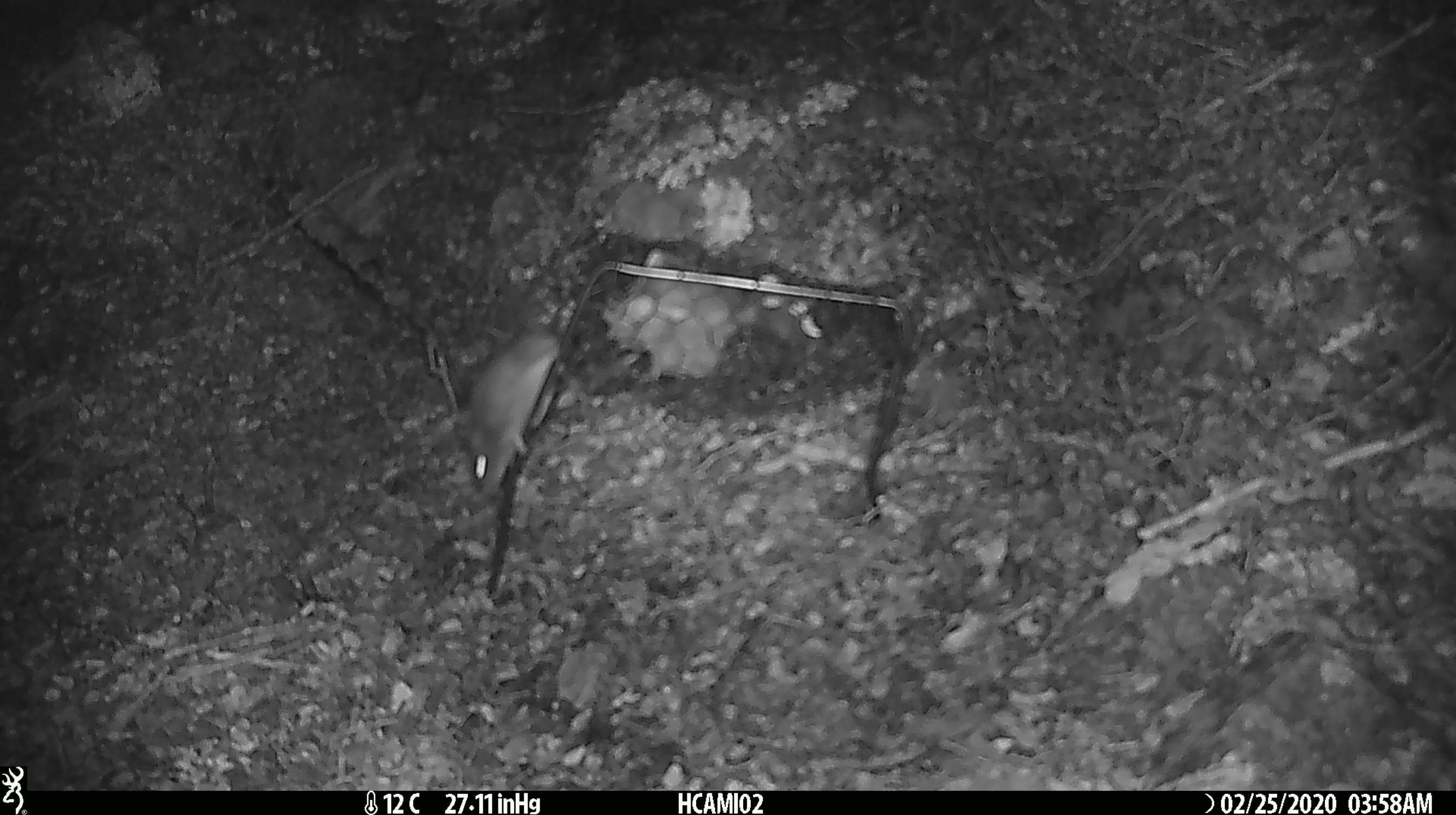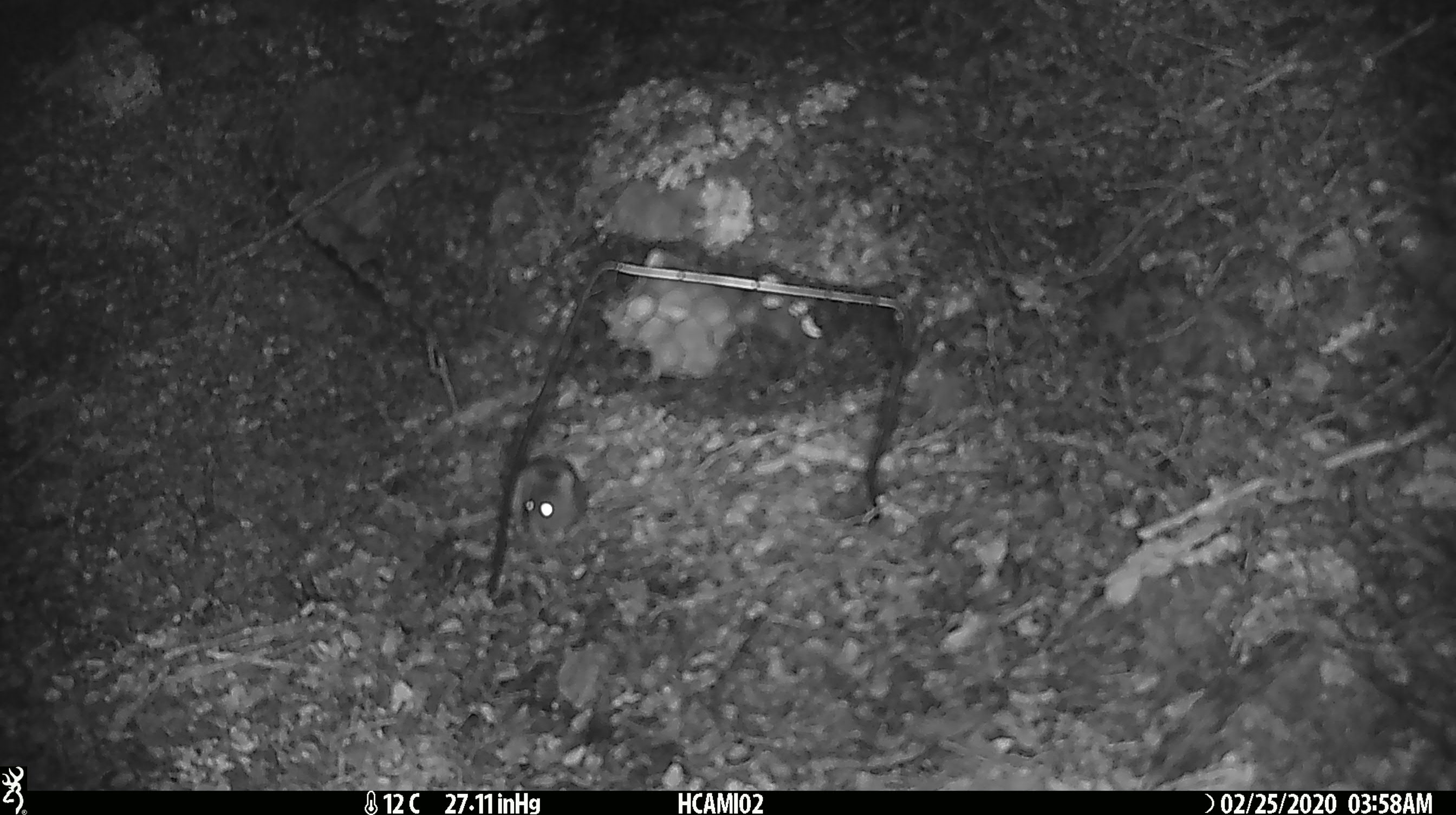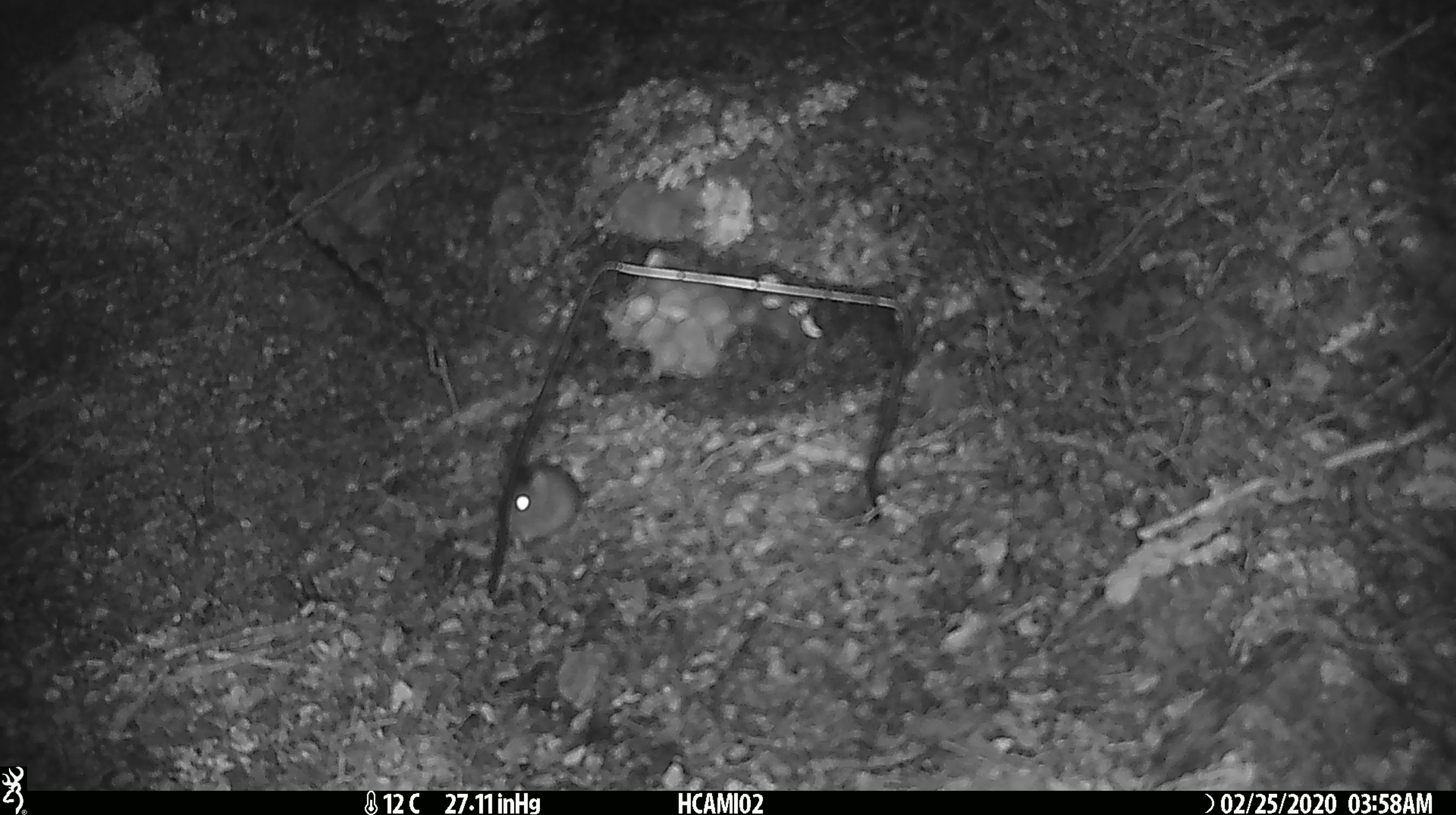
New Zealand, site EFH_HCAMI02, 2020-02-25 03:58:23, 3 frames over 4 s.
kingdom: Animalia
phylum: Chordata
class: Mammalia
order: Rodentia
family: Muridae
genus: Mus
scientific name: Mus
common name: mouse